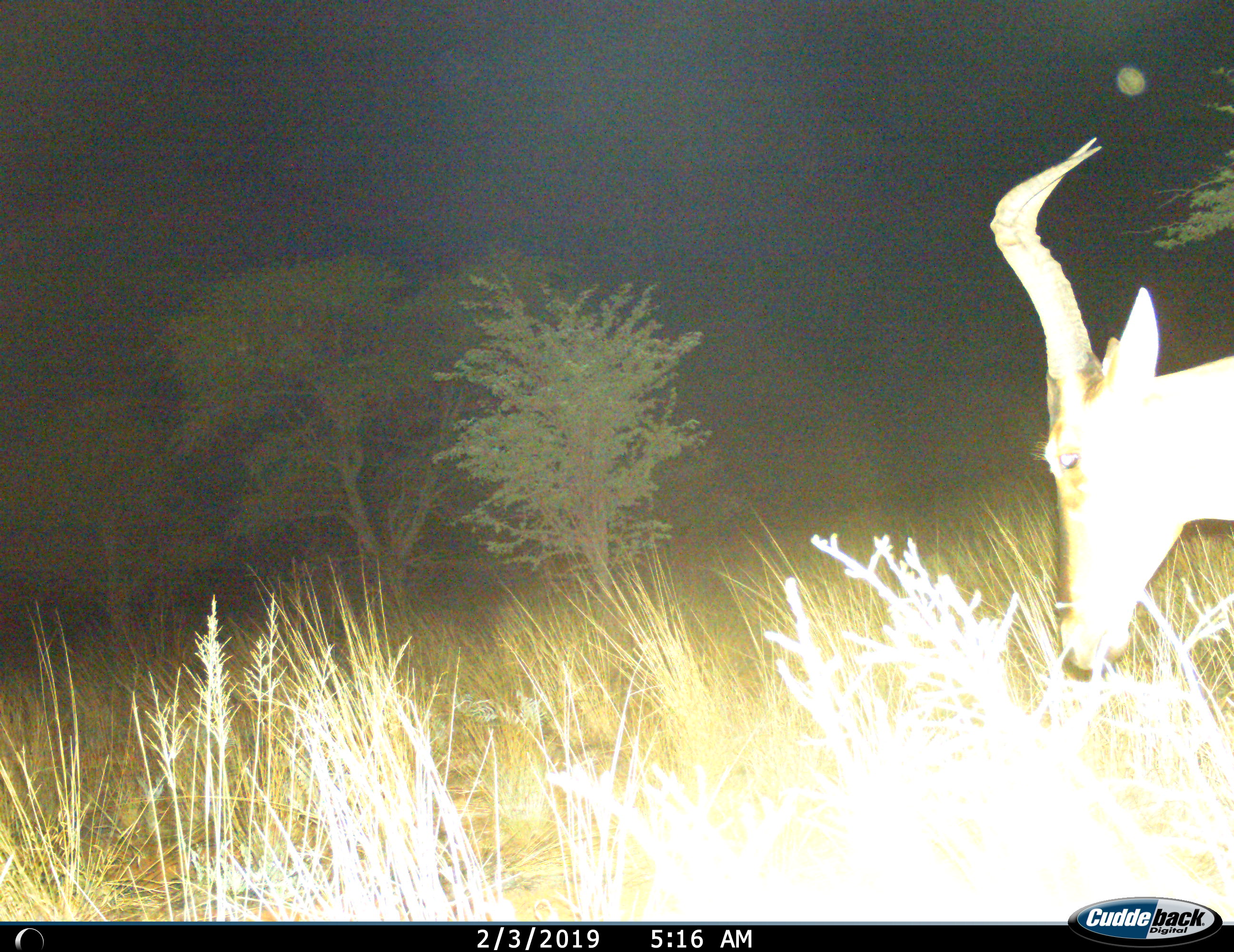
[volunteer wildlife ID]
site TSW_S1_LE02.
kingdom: Animalia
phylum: Chordata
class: Mammalia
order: Artiodactyla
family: Bovidae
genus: Alcelaphus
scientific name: Alcelaphus buselaphus caama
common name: red hartebeest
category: hartebeestred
Hartebeestred (red hartebeest) (Alcelaphus buselaphus caama), count 1. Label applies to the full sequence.